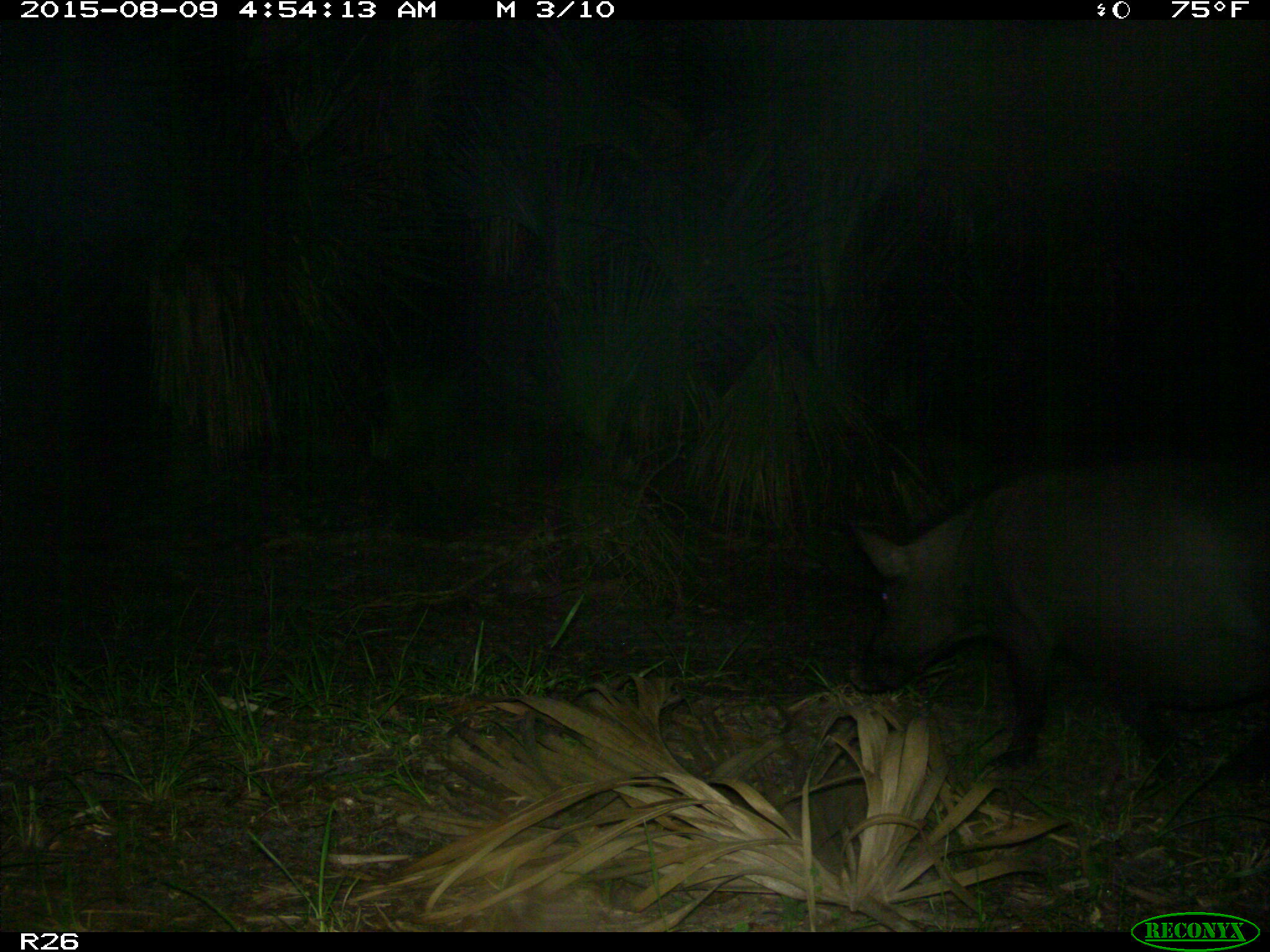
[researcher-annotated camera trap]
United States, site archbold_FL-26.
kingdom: Animalia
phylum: Chordata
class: Mammalia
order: Artiodactyla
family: Suidae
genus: Sus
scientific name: Sus scrofa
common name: wild boar